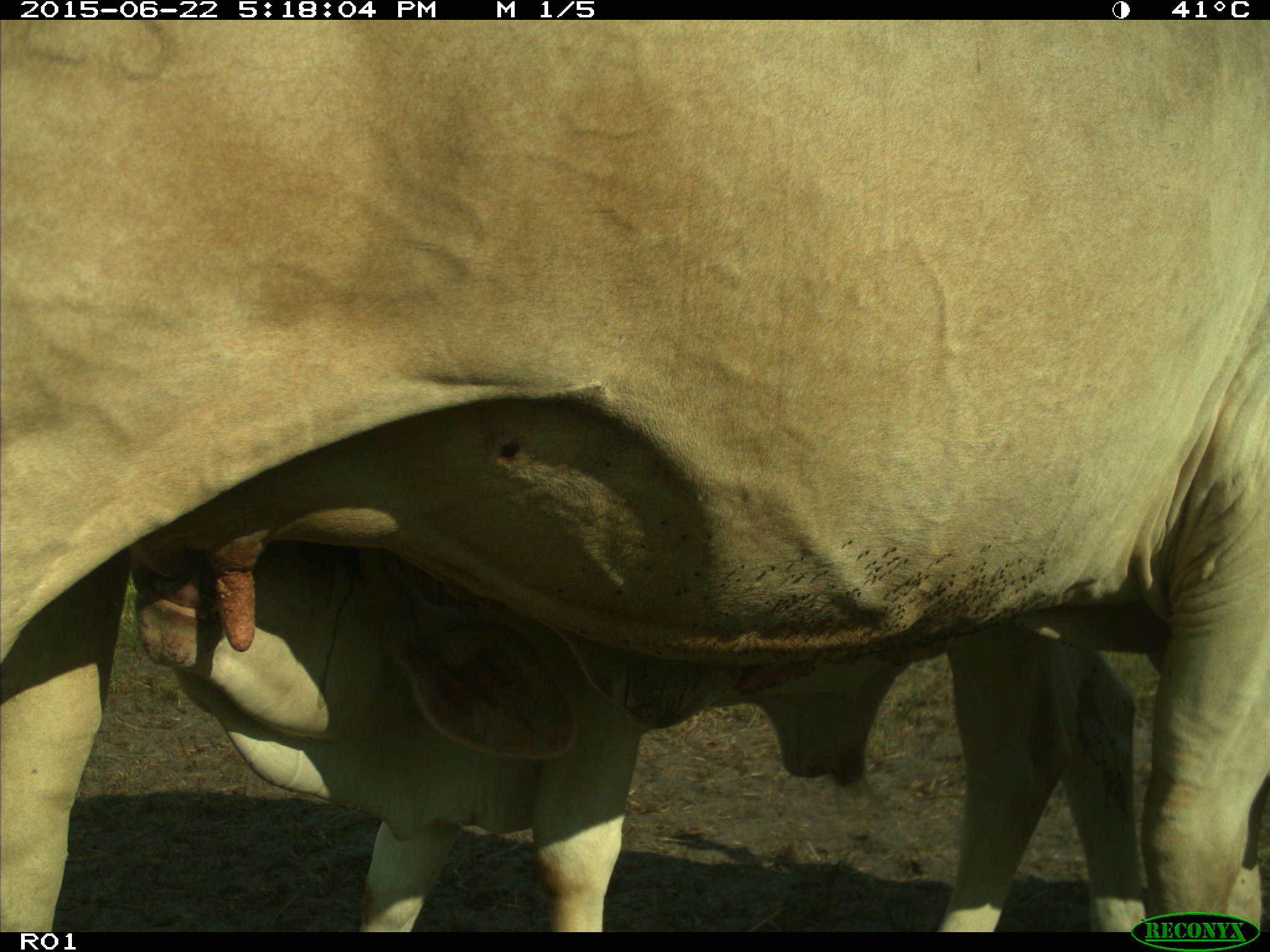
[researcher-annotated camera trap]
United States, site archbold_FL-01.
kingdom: Animalia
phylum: Chordata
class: Mammalia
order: Artiodactyla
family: Bovidae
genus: Bos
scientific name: Bos taurus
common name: domestic cow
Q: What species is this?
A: Bos taurus (domestic cow).